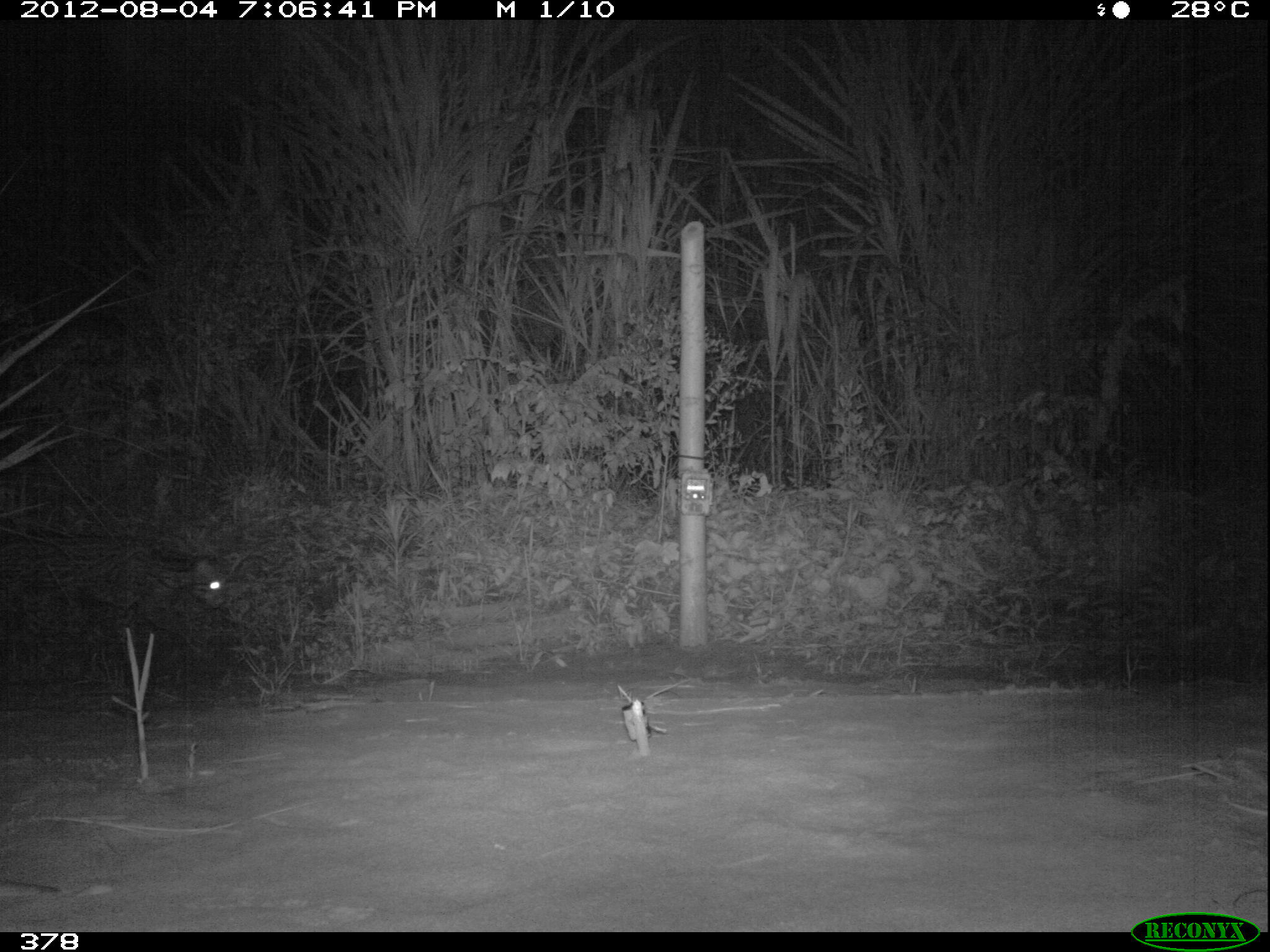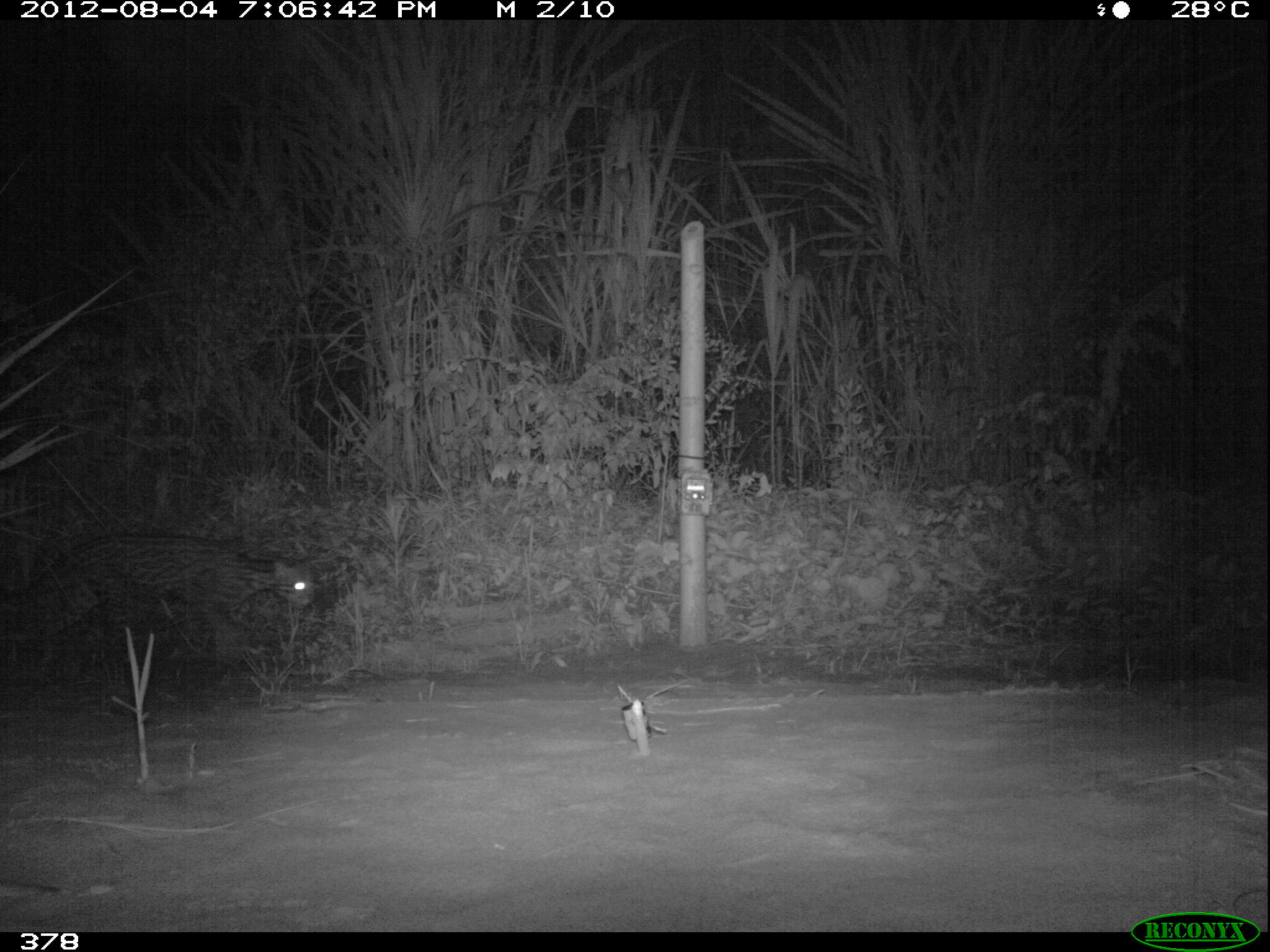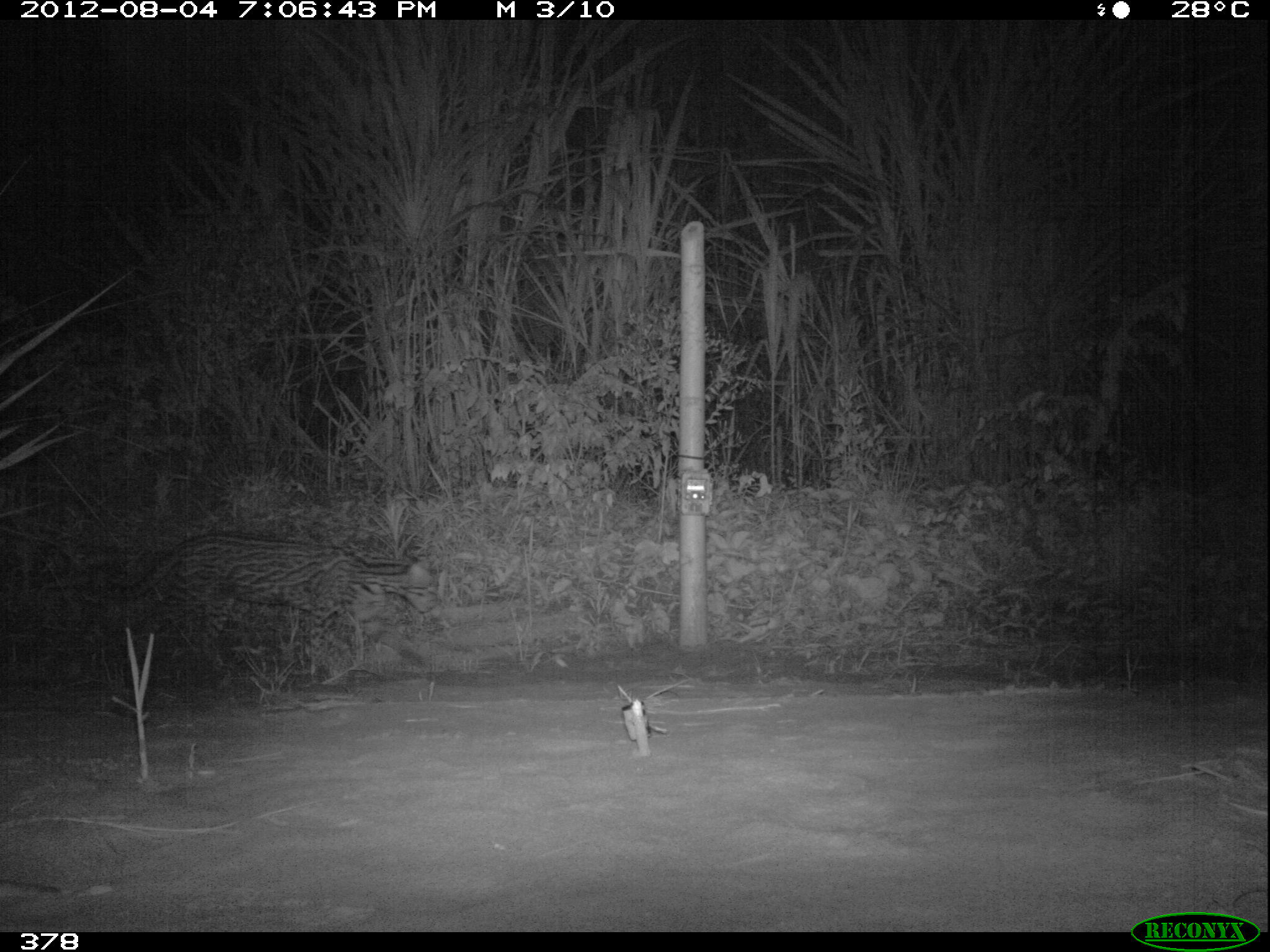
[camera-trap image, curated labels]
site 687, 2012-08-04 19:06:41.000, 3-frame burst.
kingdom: Animalia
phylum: Chordata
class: Mammalia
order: Carnivora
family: Felidae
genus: Leopardus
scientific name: Leopardus pardalis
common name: ocelot